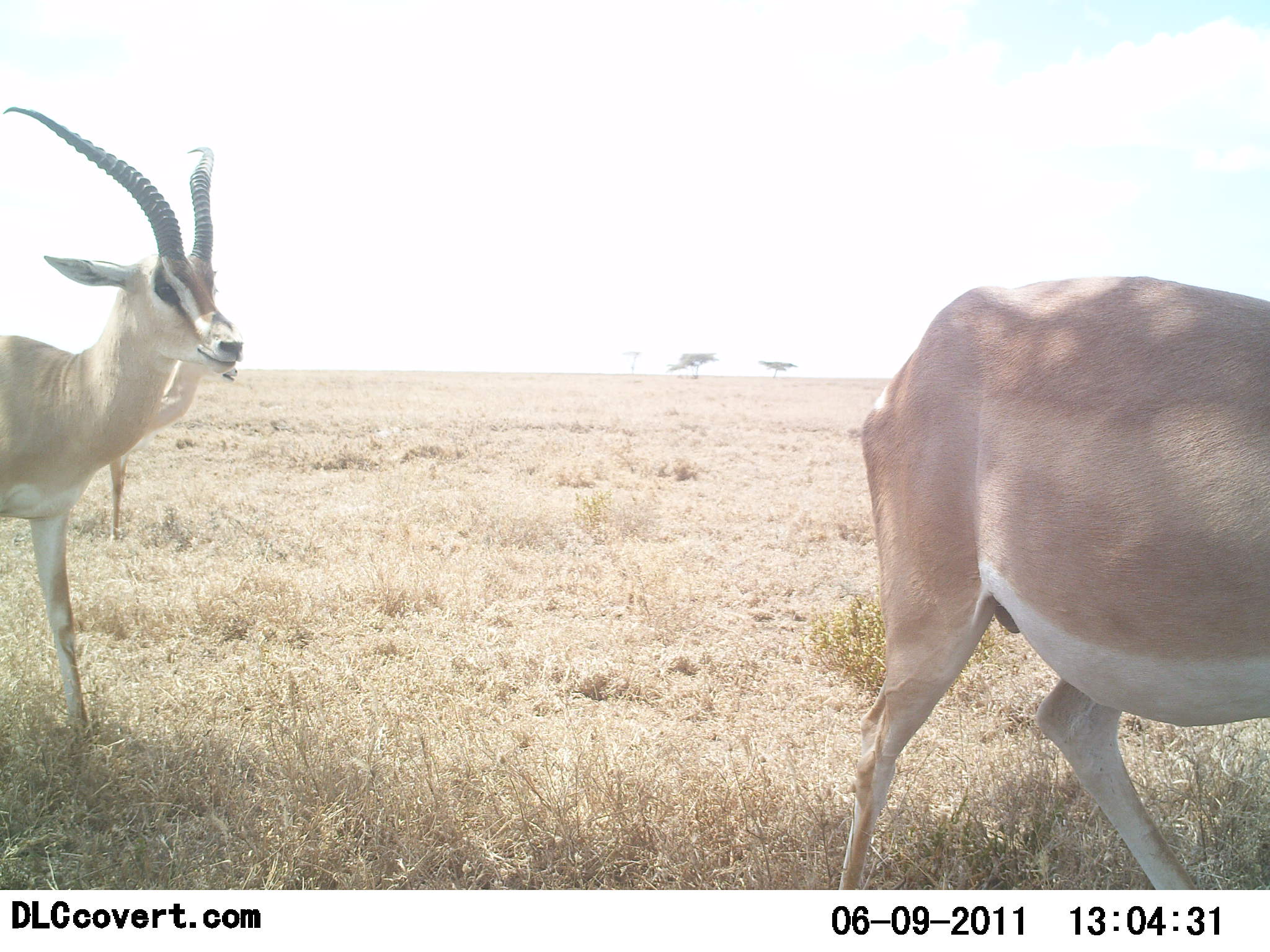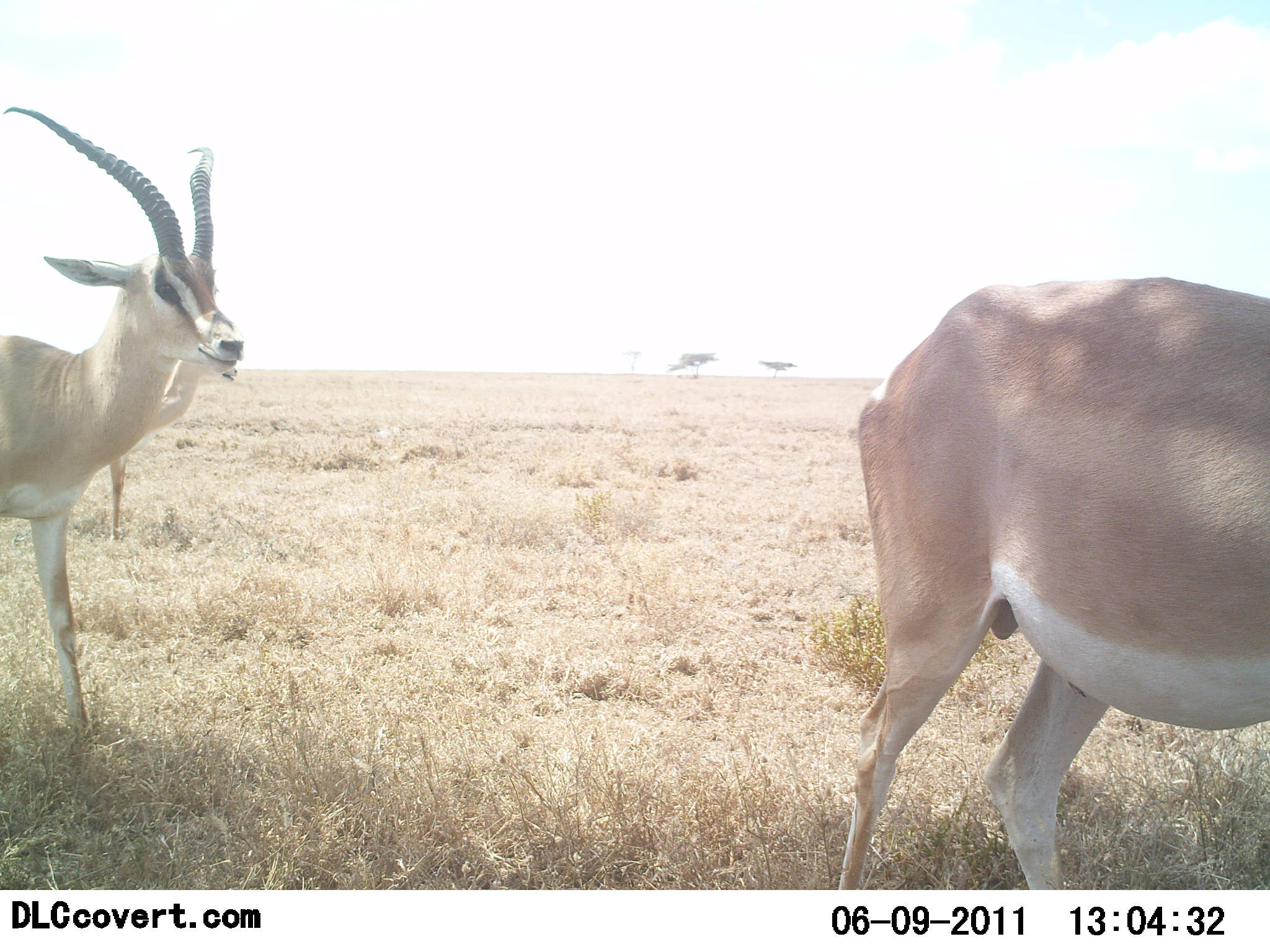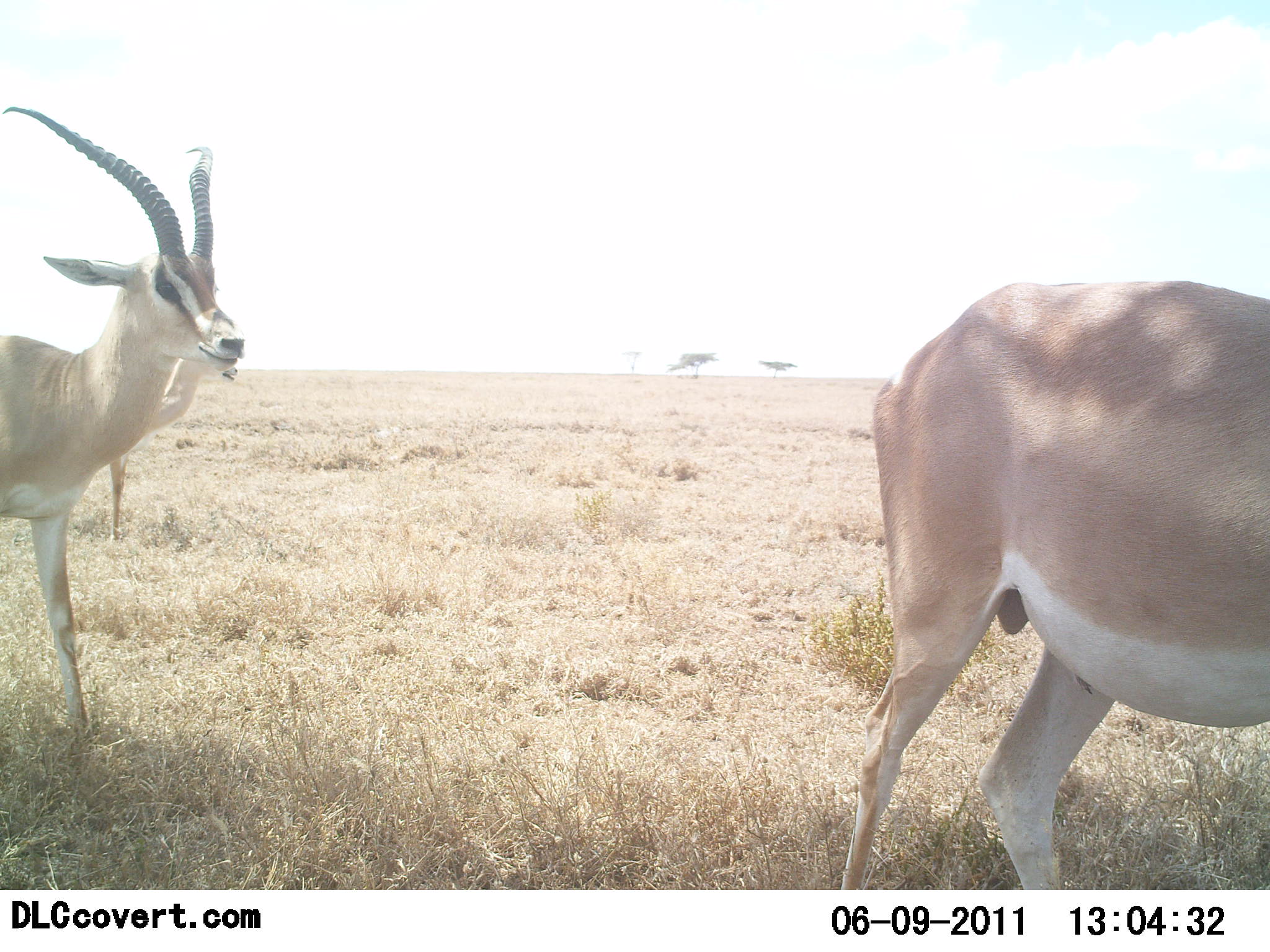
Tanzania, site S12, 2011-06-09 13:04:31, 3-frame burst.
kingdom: Animalia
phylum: Chordata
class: Mammalia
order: Artiodactyla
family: Bovidae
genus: Nanger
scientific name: Nanger granti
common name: grant's gazelle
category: gazellegrants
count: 3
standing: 82%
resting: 0%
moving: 18%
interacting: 0%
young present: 0%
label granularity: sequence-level